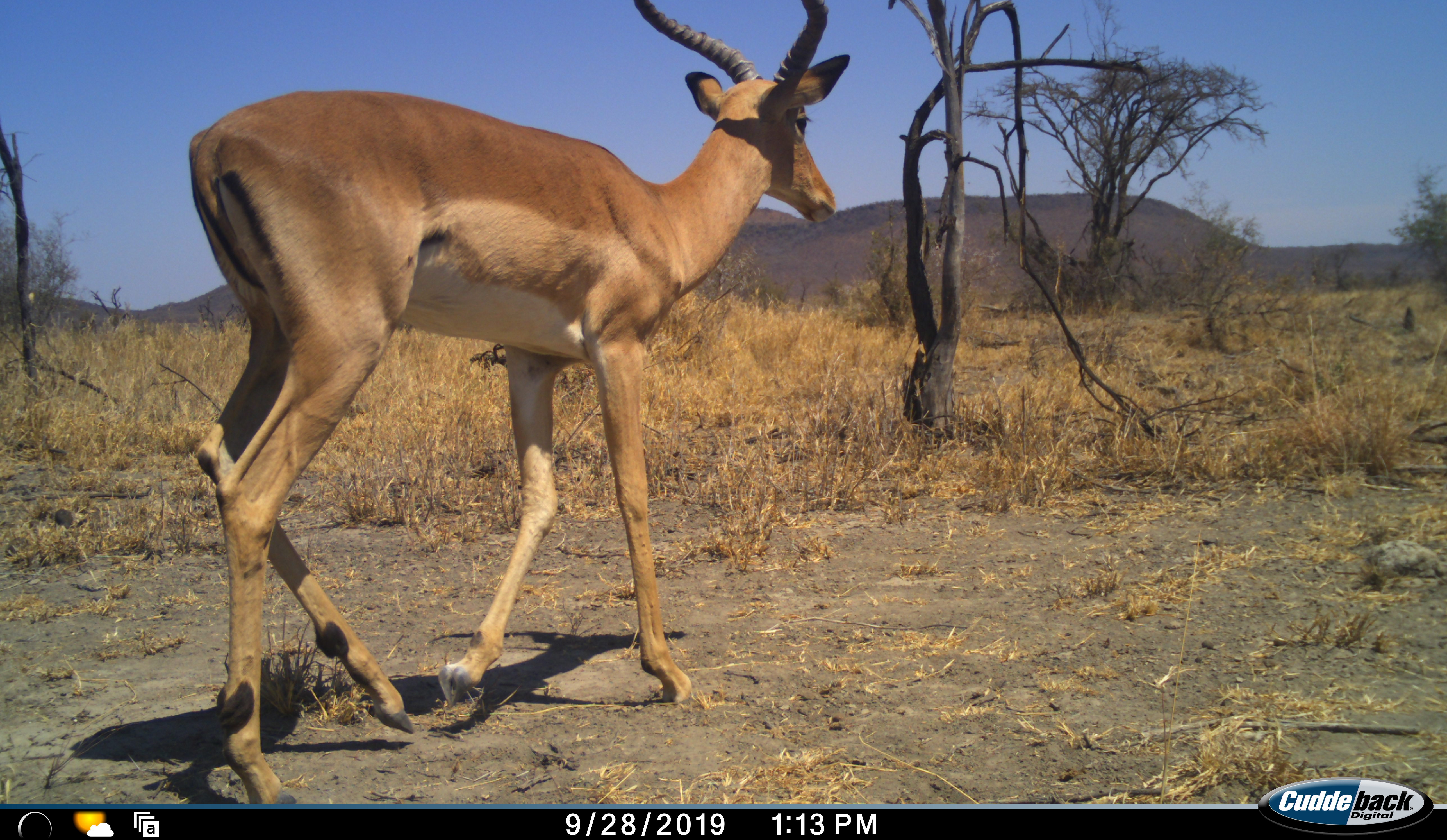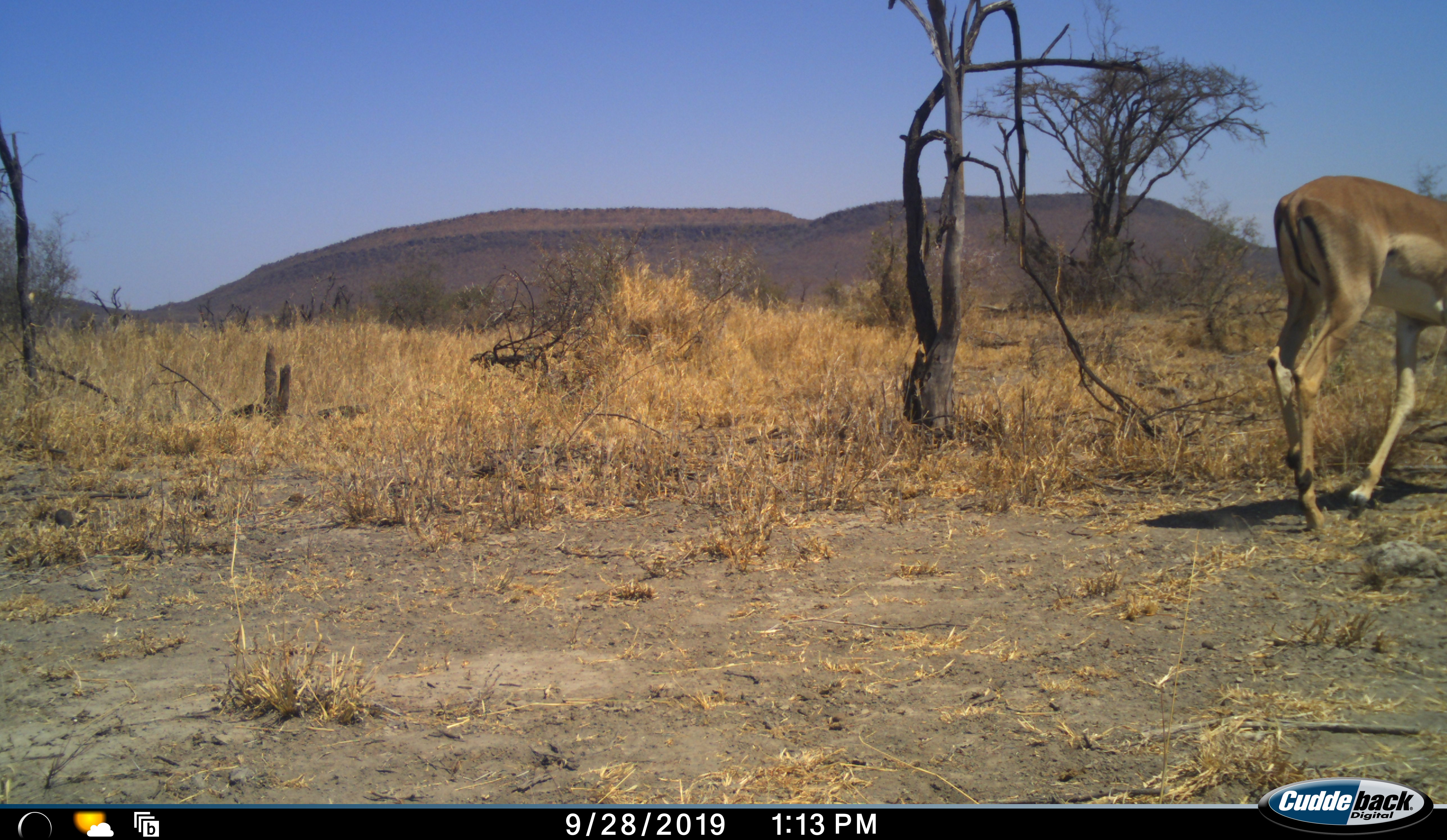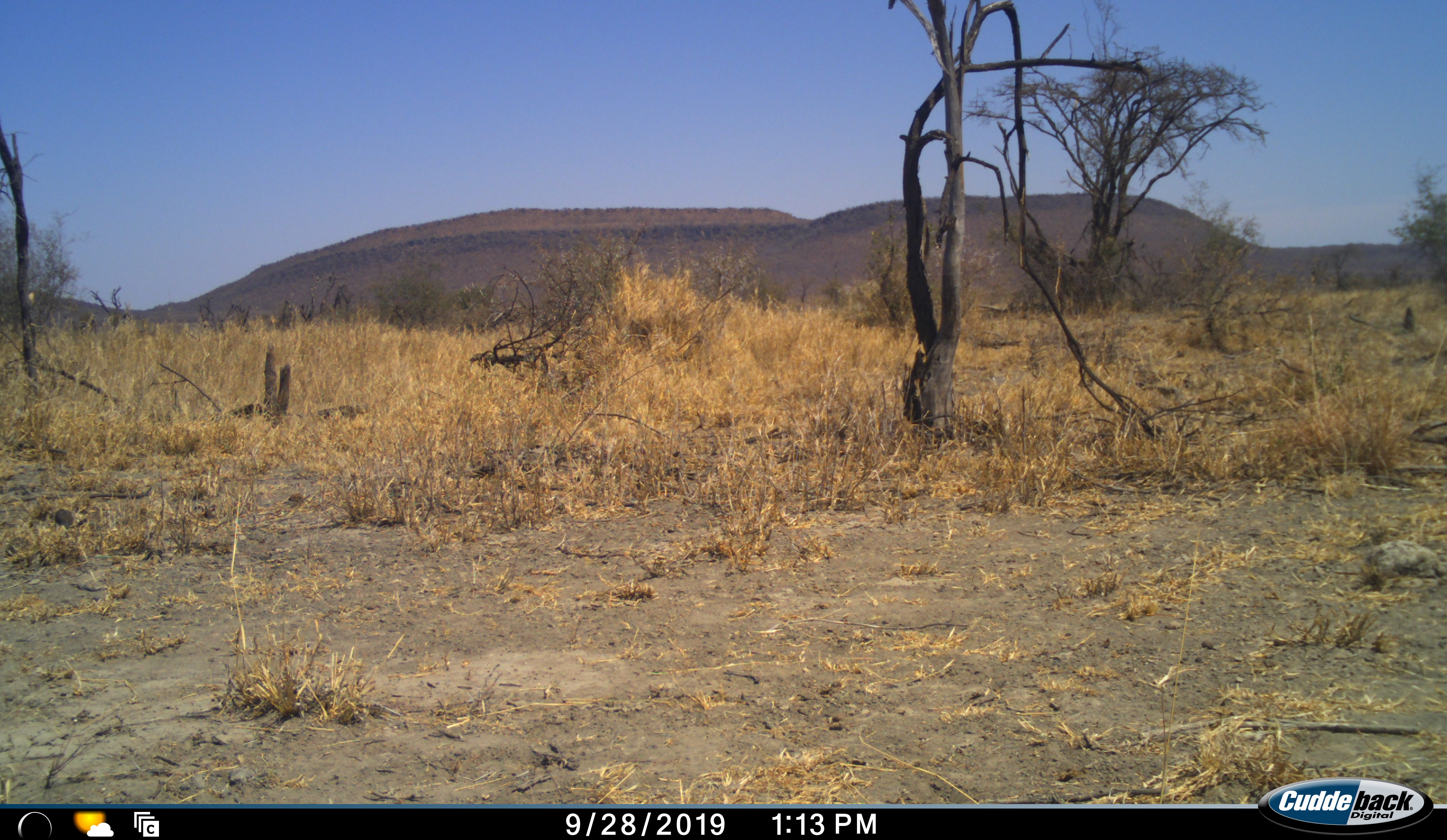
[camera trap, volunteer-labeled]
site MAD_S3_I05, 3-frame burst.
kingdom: Animalia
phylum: Chordata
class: Mammalia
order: Artiodactyla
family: Bovidae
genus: Aepyceros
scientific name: Aepyceros melampus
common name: impala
Impala (Aepyceros melampus), count 1. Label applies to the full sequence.